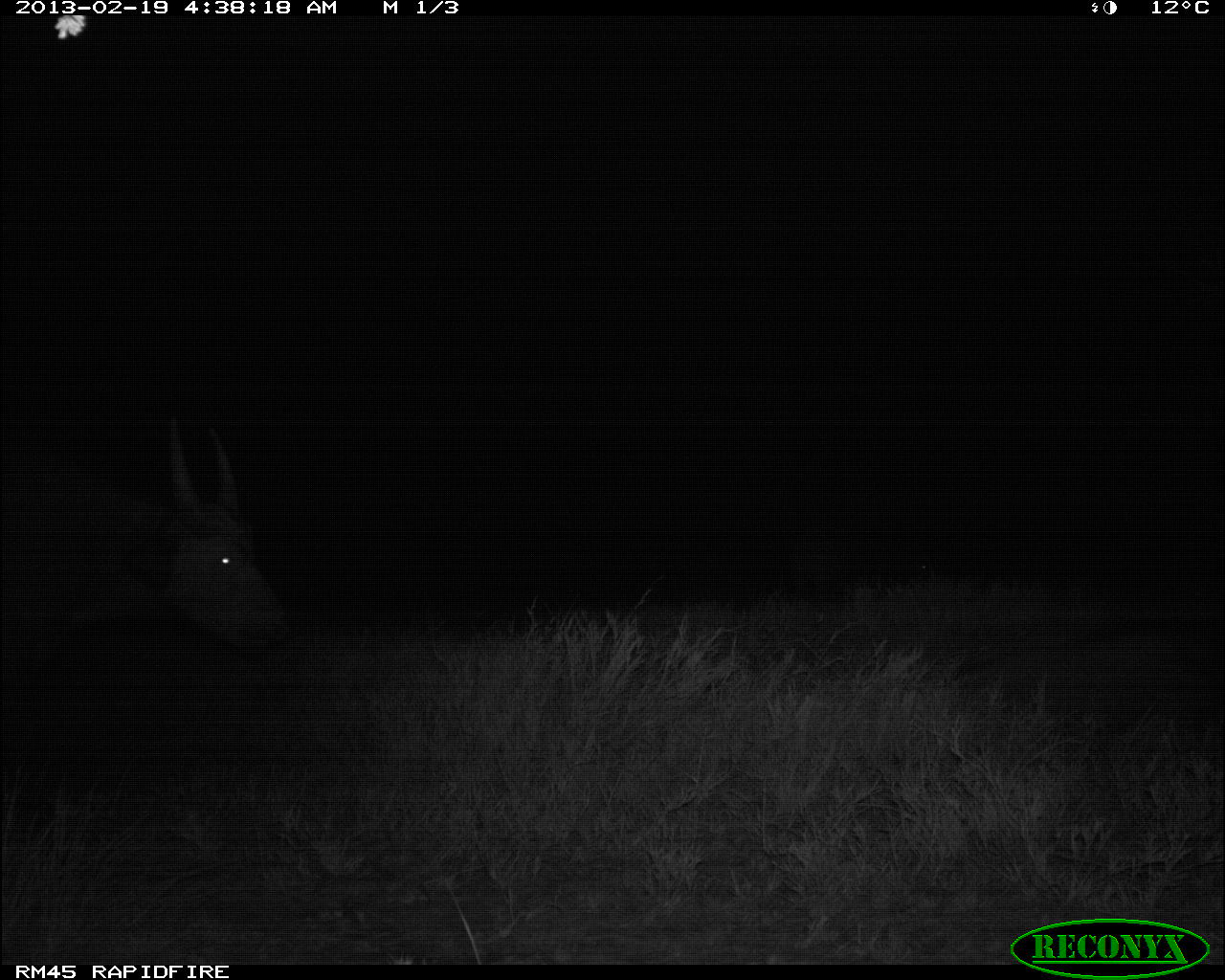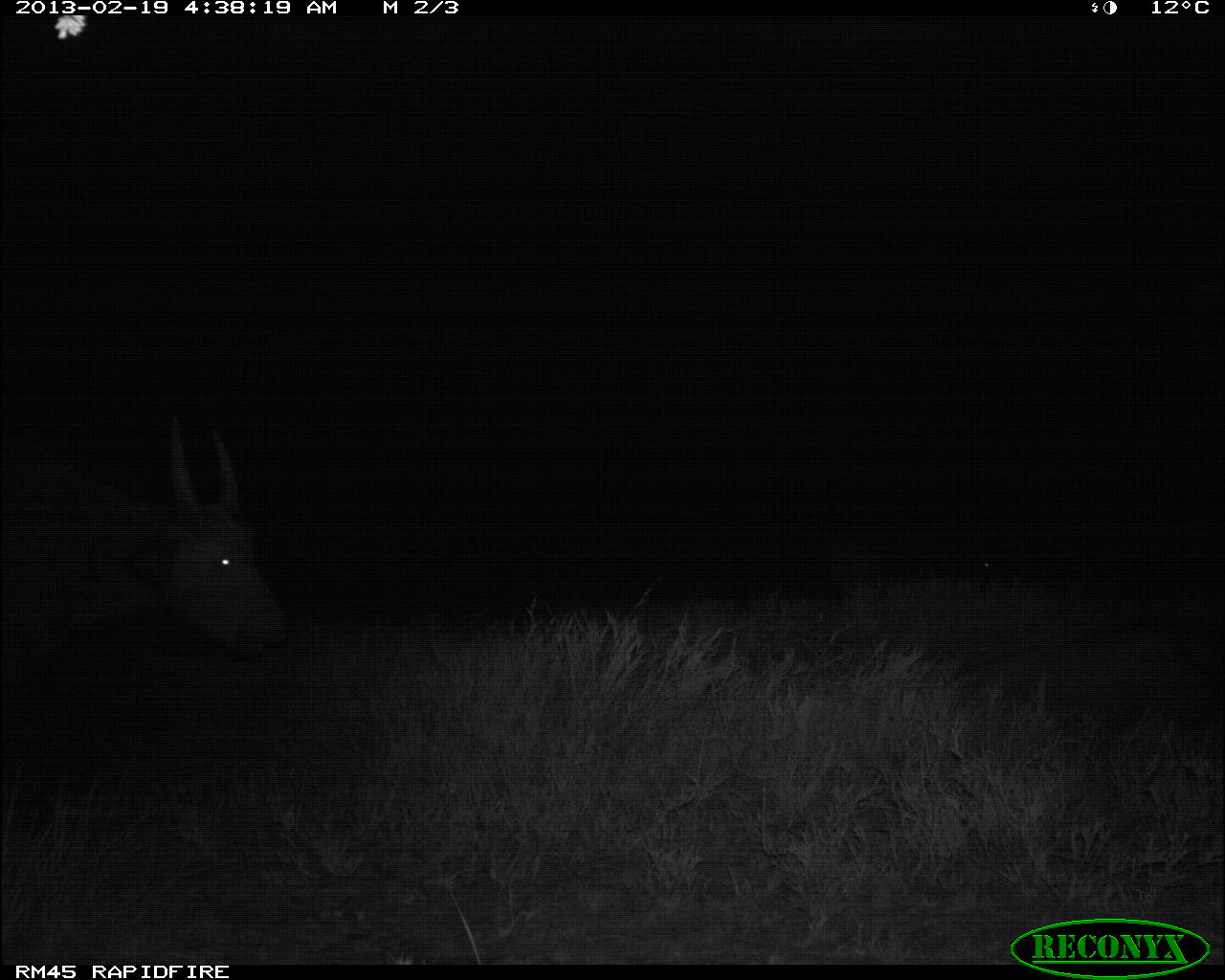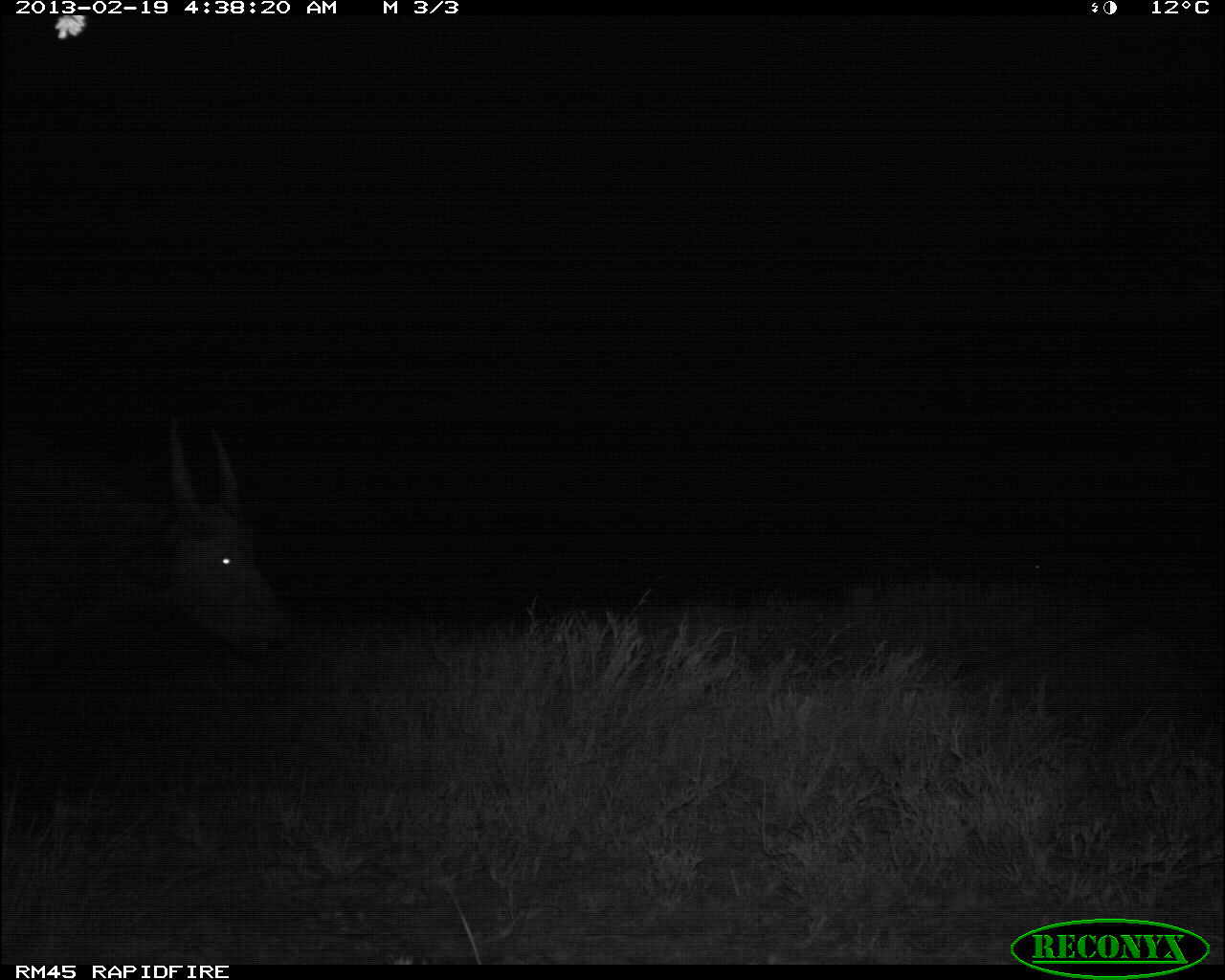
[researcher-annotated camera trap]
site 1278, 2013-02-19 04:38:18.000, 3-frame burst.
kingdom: Animalia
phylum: Chordata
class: Mammalia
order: Artiodactyla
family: Bovidae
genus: Syncerus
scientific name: Syncerus caffer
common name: african buffalo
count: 2